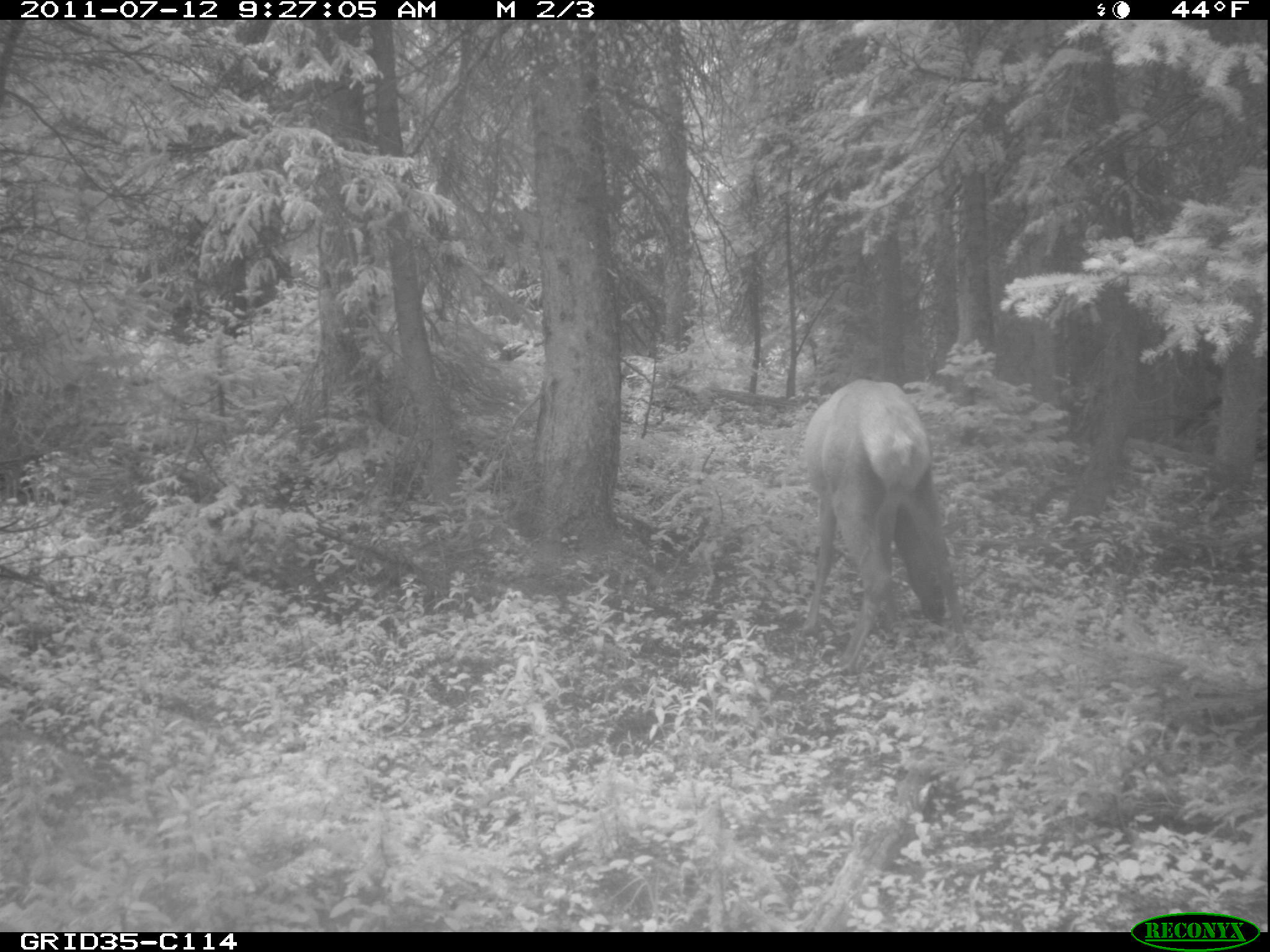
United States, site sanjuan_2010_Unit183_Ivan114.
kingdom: Animalia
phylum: Chordata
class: Mammalia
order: Artiodactyla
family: Cervidae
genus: Cervus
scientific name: Cervus elaphus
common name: red deer